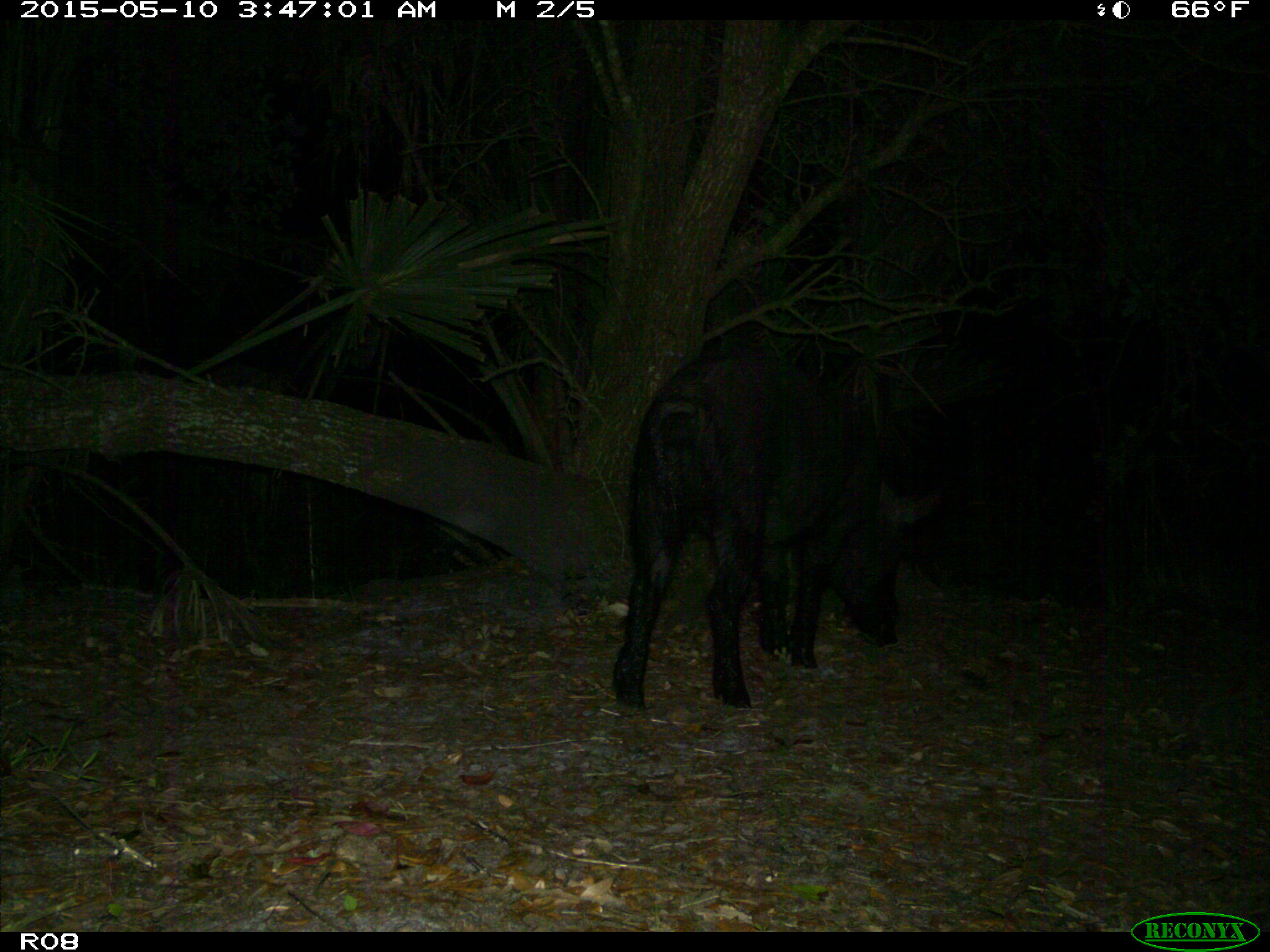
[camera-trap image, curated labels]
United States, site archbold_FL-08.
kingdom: Animalia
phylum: Chordata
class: Mammalia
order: Artiodactyla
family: Suidae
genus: Sus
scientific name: Sus scrofa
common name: wild boar